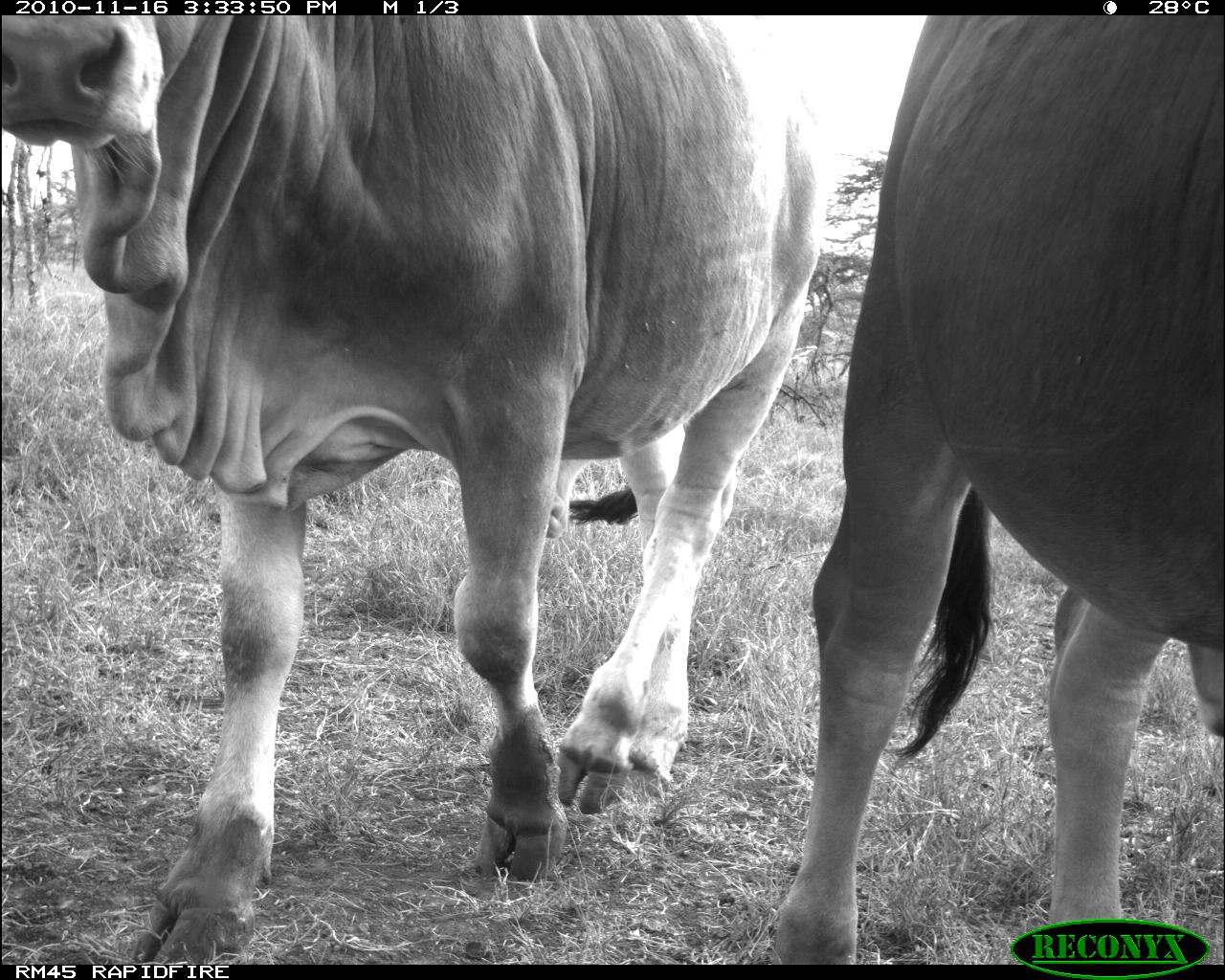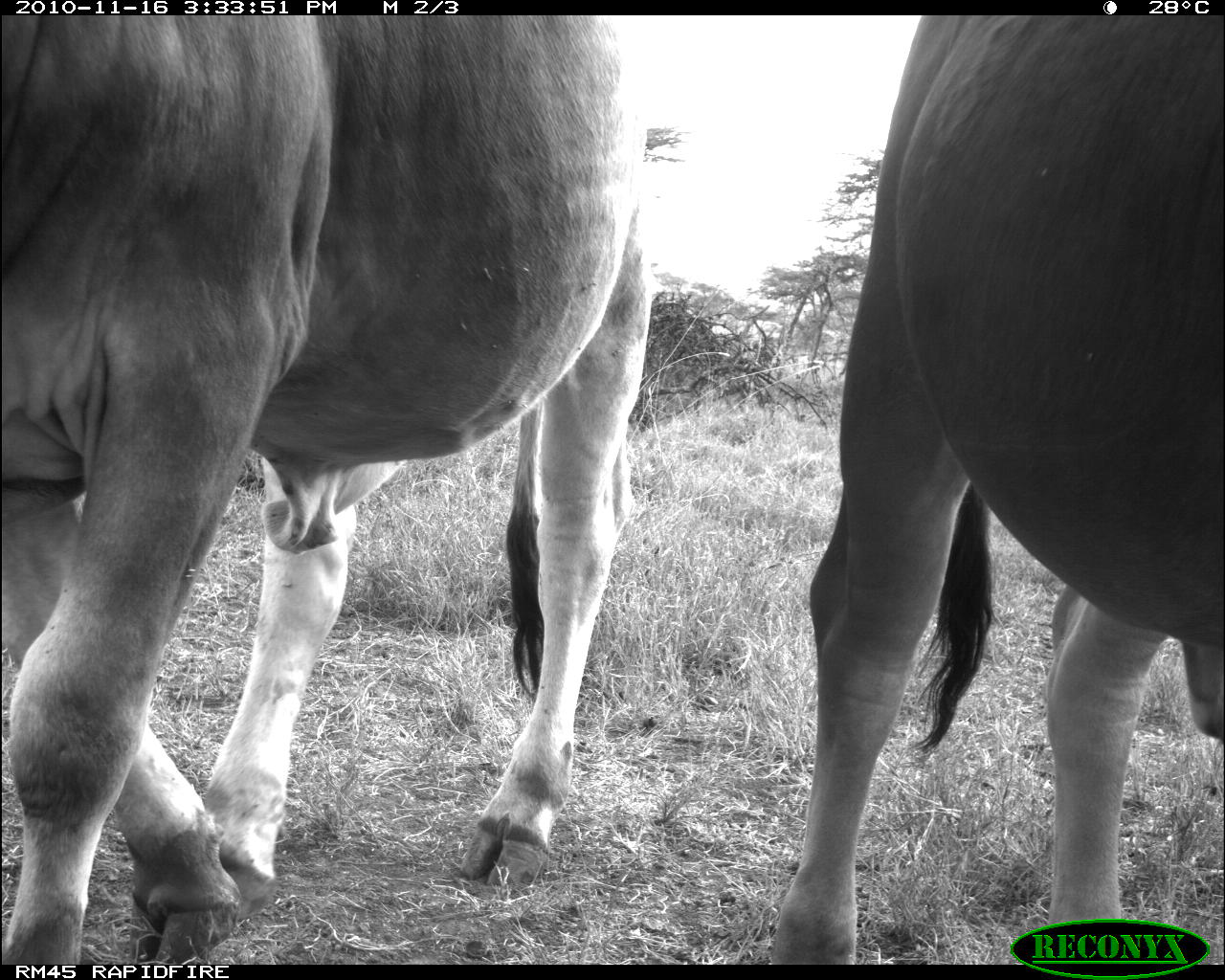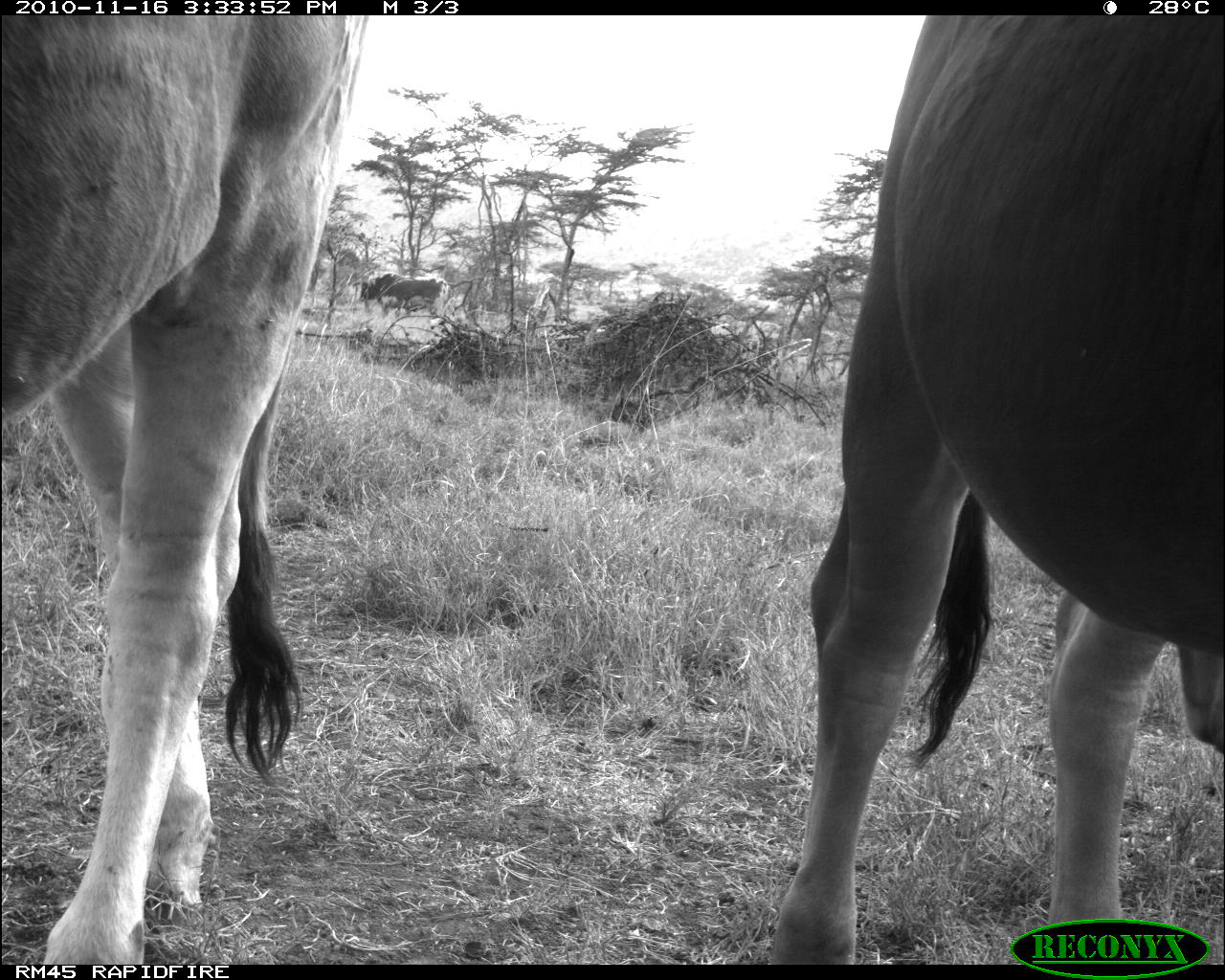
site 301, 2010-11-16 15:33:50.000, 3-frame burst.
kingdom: Animalia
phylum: Chordata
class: Mammalia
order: Artiodactyla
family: Bovidae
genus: Bos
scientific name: Bos taurus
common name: domestic cattle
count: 2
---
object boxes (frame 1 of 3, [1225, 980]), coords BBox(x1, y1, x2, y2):
bos taurus: BBox(0, 18, 827, 963); BBox(768, 16, 1225, 964)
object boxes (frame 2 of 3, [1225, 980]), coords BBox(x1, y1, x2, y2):
bos taurus: BBox(0, 14, 654, 957); BBox(768, 14, 1225, 957)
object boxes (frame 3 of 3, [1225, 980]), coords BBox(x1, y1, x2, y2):
bos taurus: BBox(769, 14, 1225, 953); BBox(0, 15, 367, 960); BBox(352, 272, 447, 319)